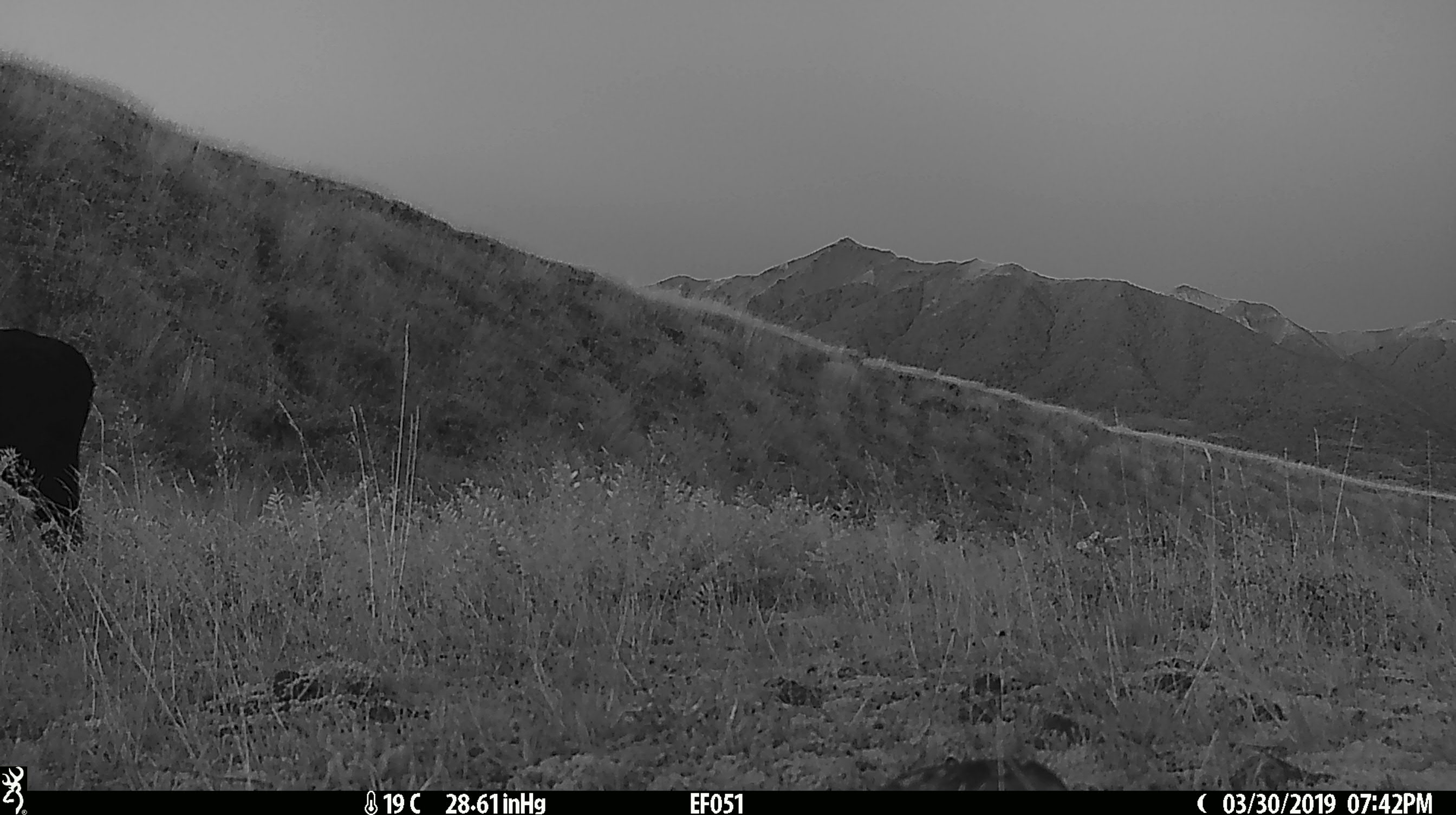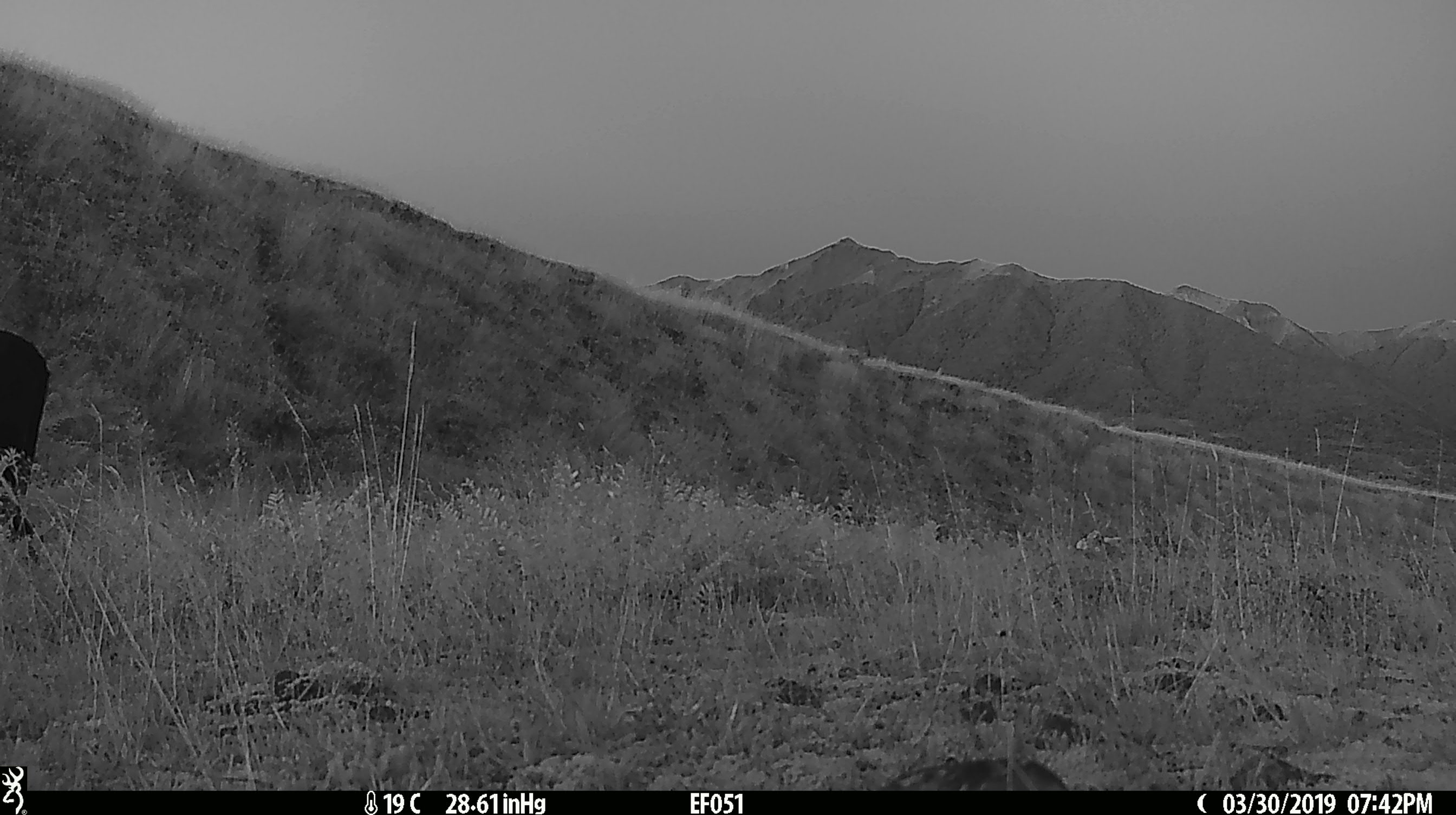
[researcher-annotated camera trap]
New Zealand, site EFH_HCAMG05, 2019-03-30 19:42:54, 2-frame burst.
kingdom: Animalia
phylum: Chordata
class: Mammalia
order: Artiodactyla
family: Bovidae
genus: Bos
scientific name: Bos taurus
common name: domestic cow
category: cow